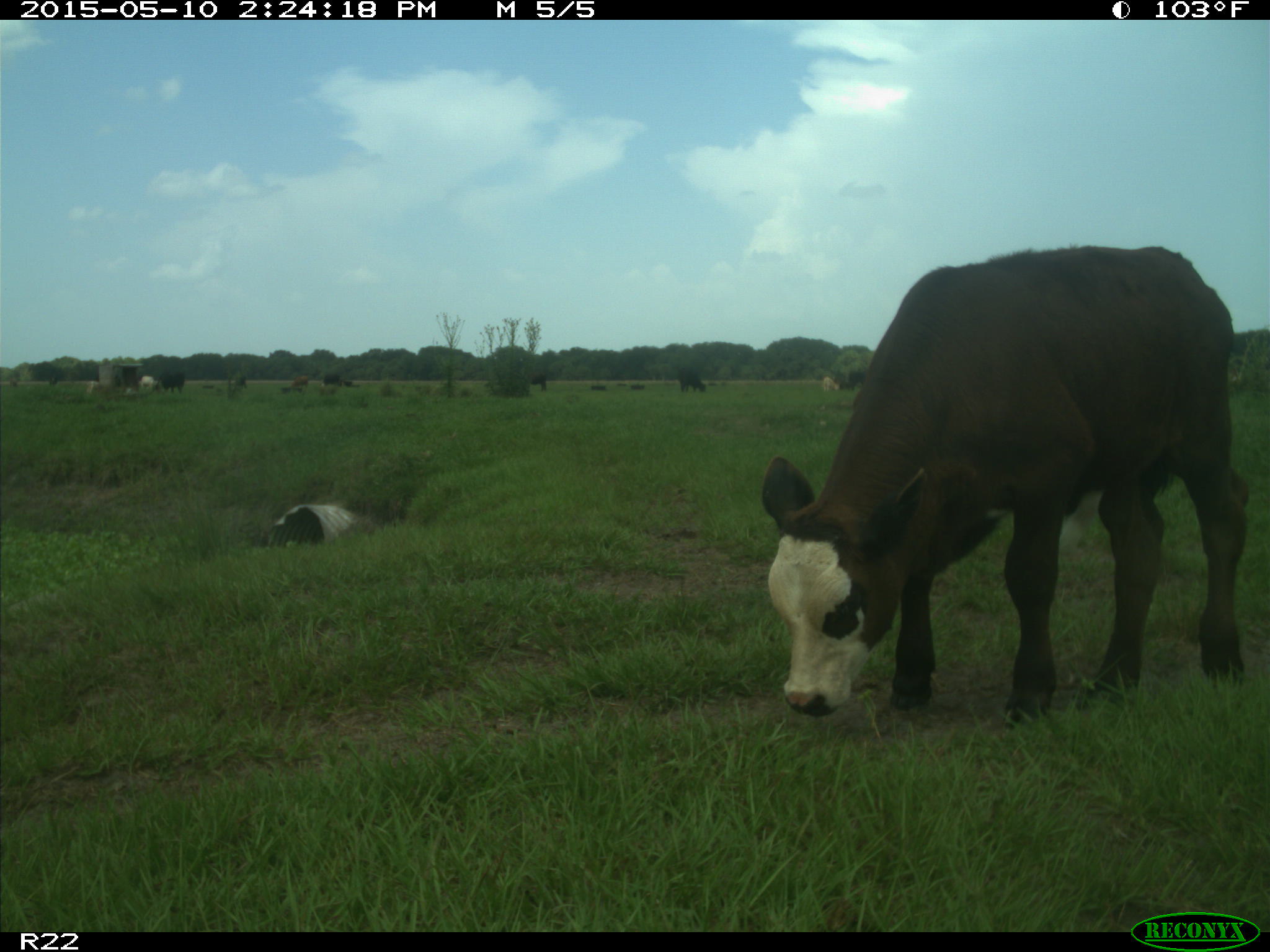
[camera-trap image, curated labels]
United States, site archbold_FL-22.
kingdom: Animalia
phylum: Chordata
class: Mammalia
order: Artiodactyla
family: Bovidae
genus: Bos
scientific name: Bos taurus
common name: domestic cow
Bos taurus (domestic cow).